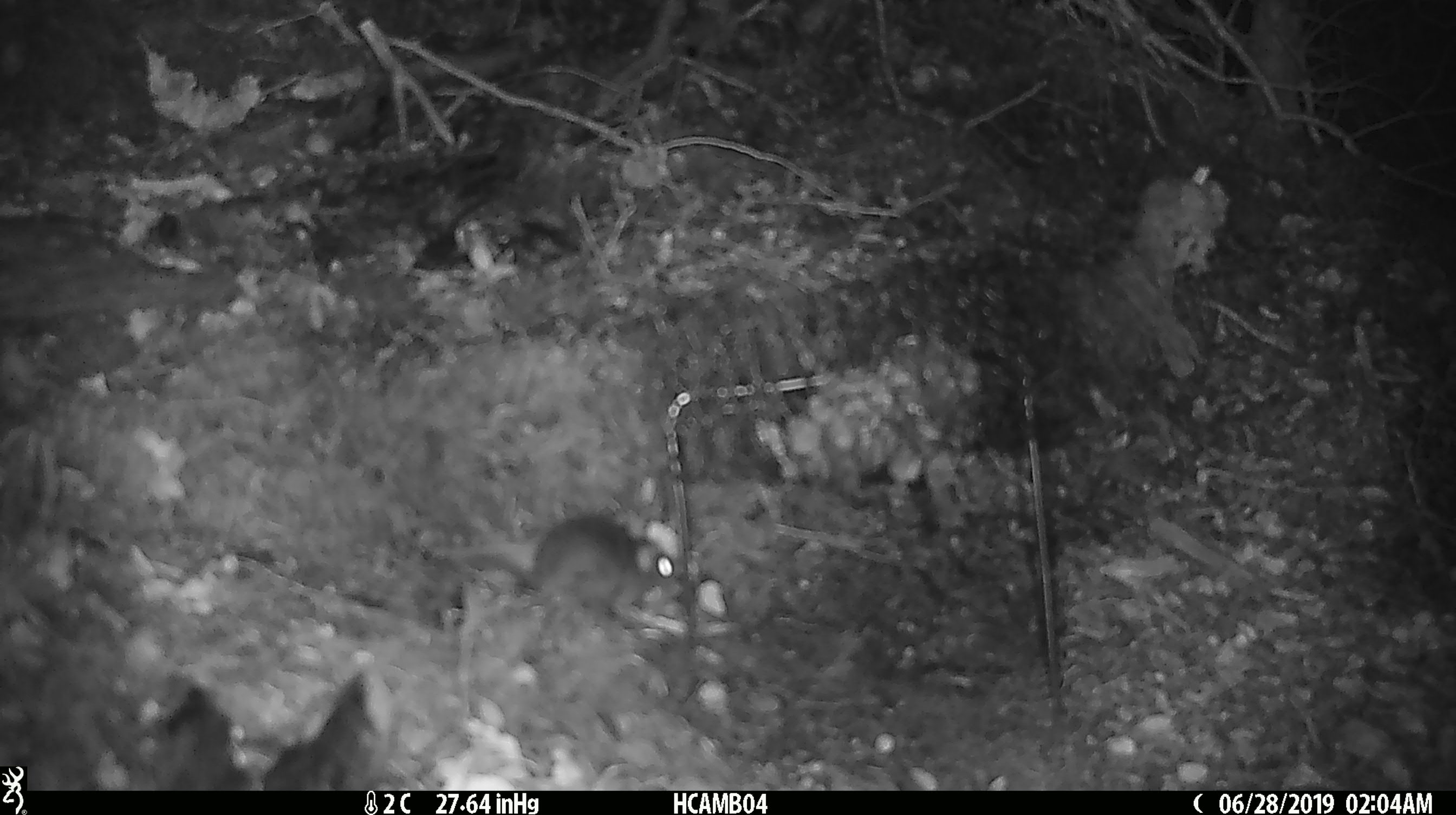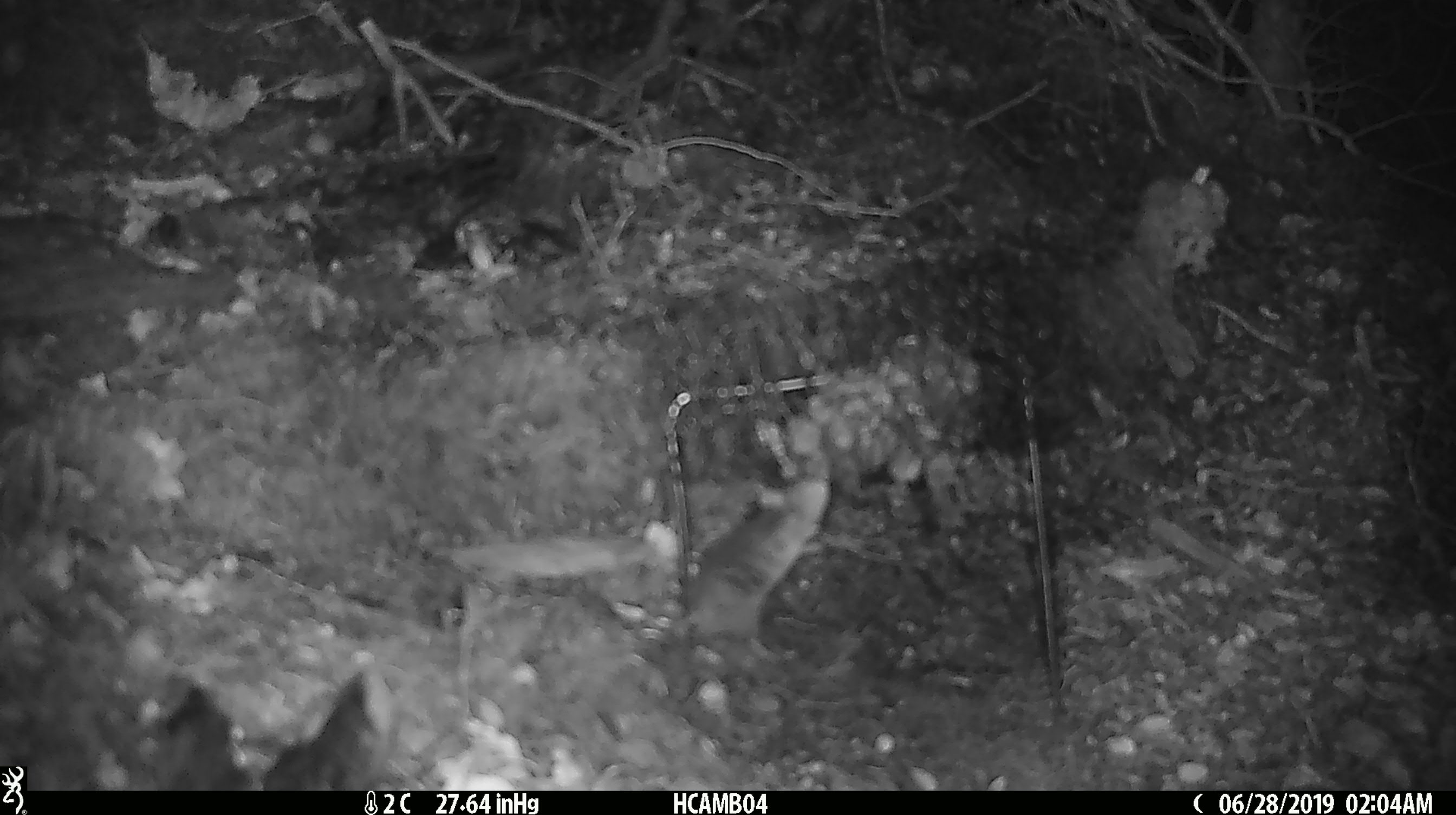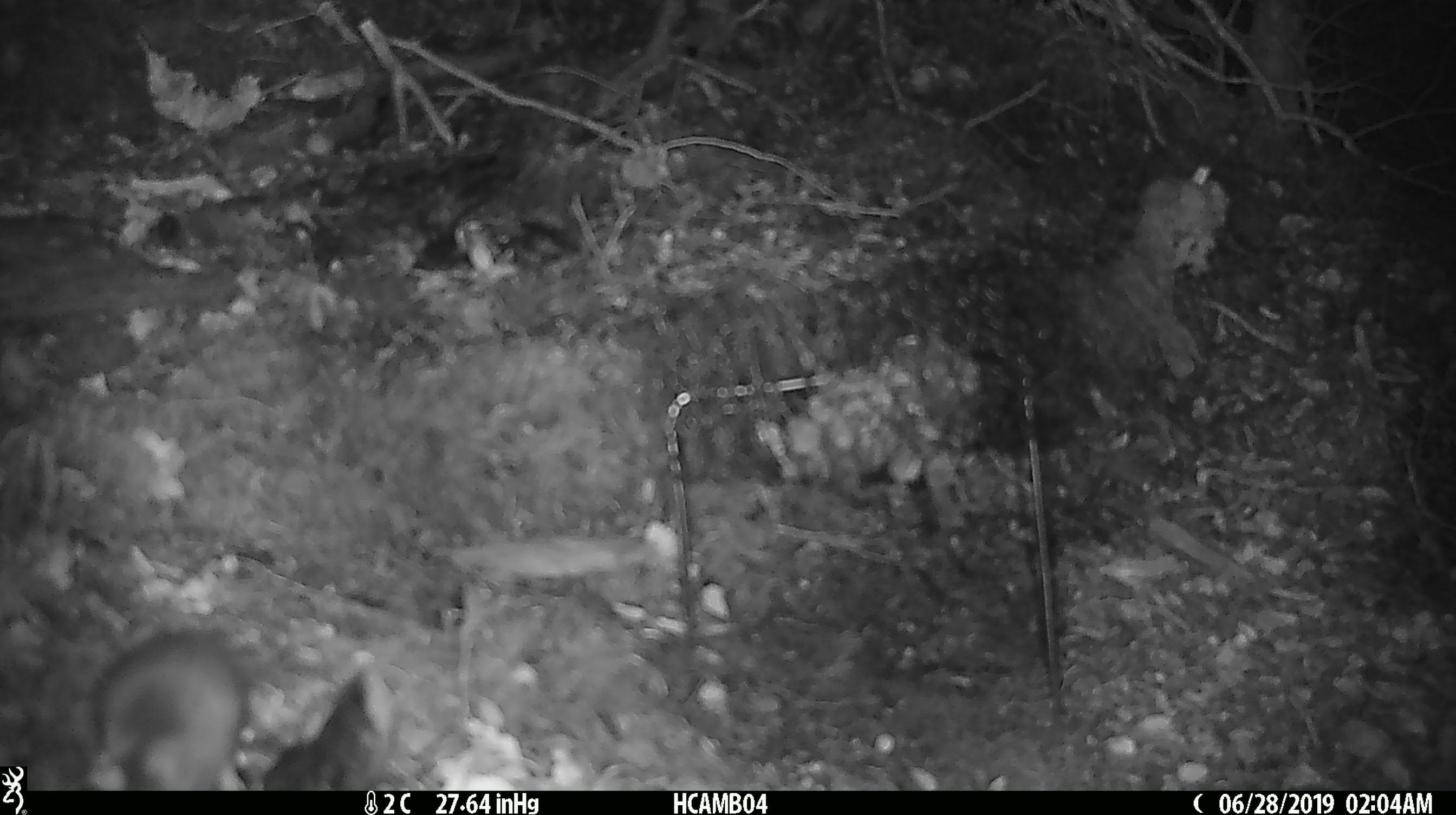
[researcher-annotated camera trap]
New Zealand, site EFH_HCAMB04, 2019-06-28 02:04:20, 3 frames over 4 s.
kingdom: Animalia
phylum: Chordata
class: Mammalia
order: Rodentia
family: Muridae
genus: Mus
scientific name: Mus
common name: mouse